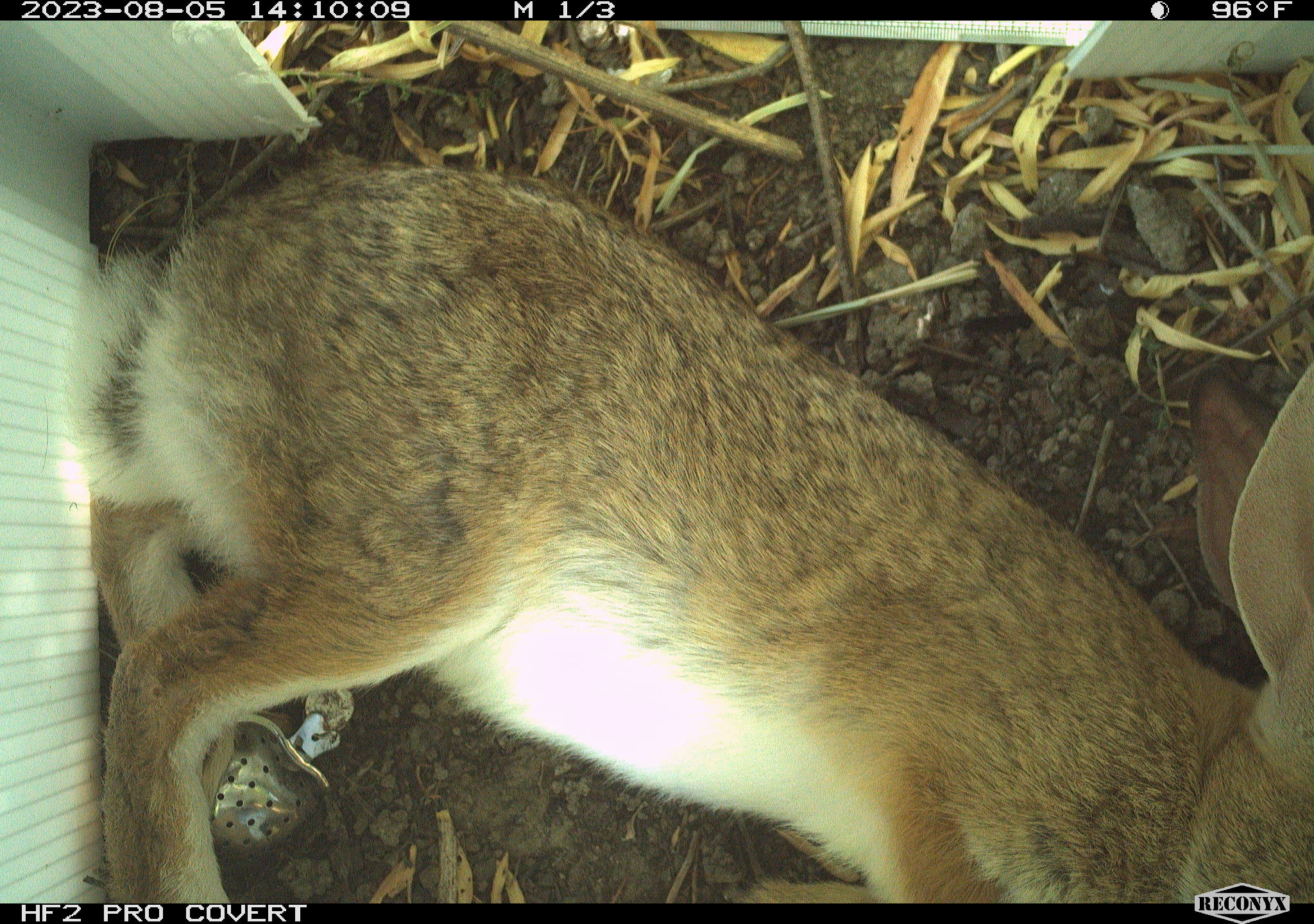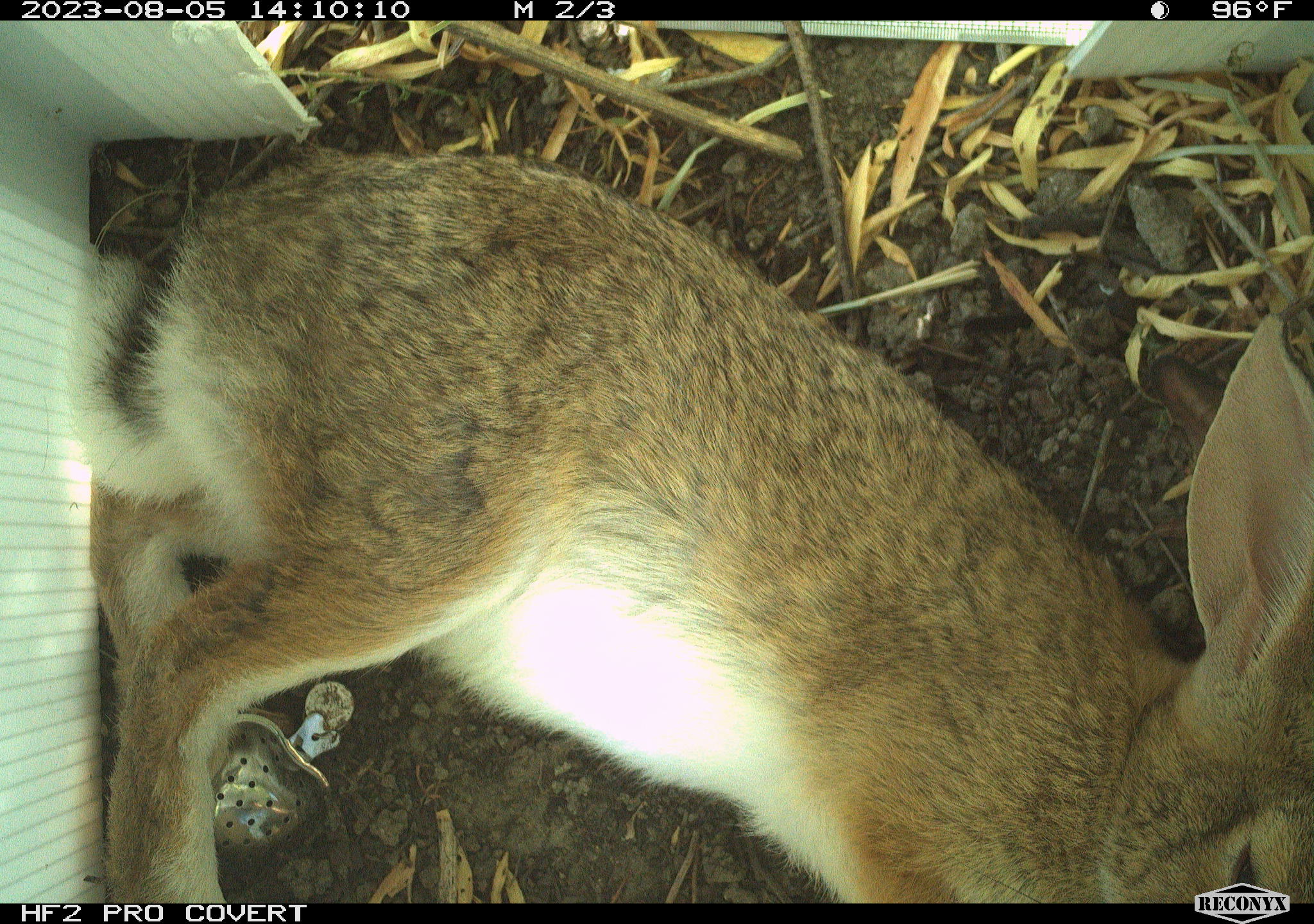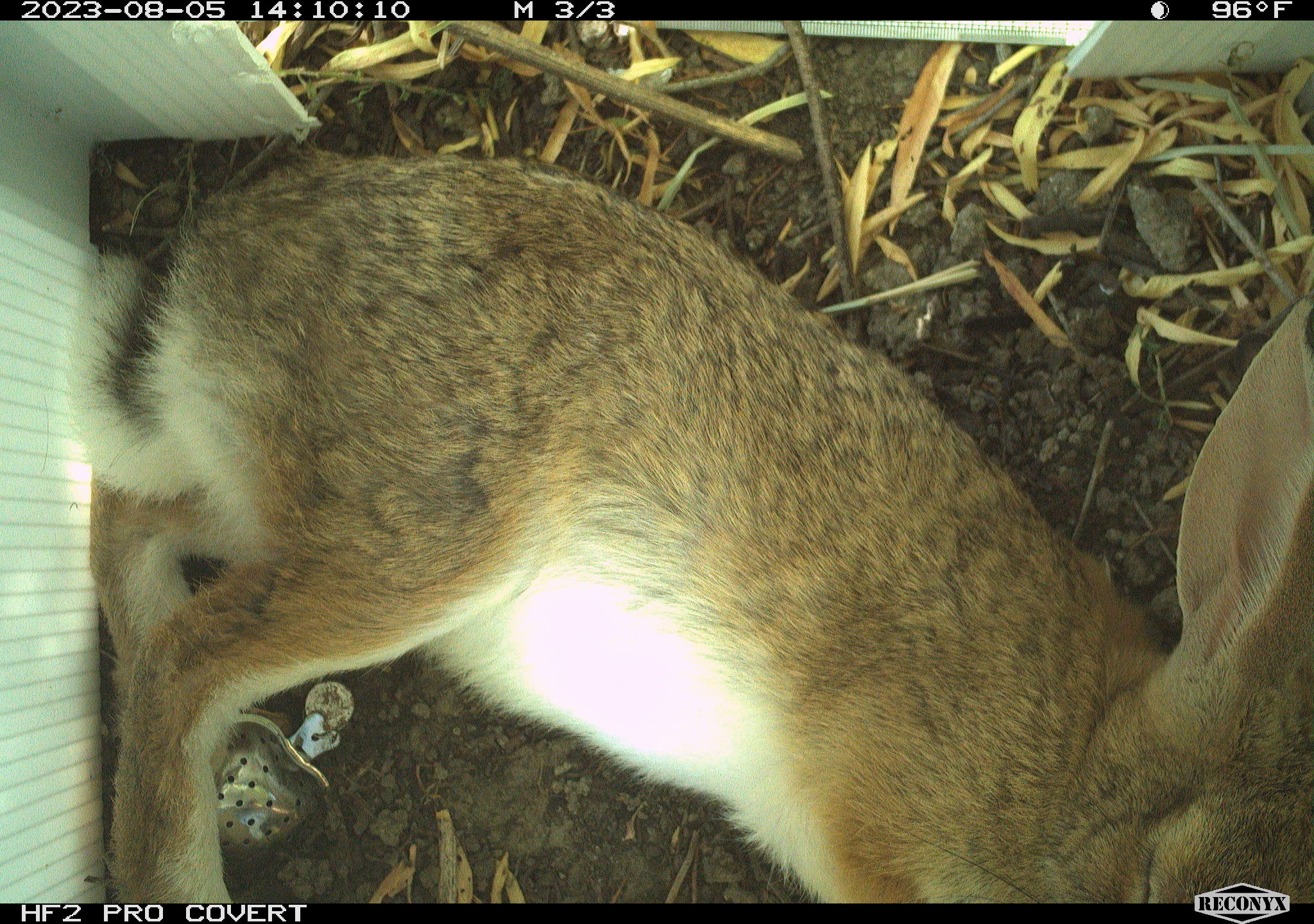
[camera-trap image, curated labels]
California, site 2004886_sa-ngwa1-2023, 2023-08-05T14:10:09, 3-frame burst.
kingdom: Animalia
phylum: Chordata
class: Mammalia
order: Lagomorpha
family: Leporidae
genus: Sylvilagus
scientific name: Sylvilagus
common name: cottontail rabbits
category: sylvilagus species